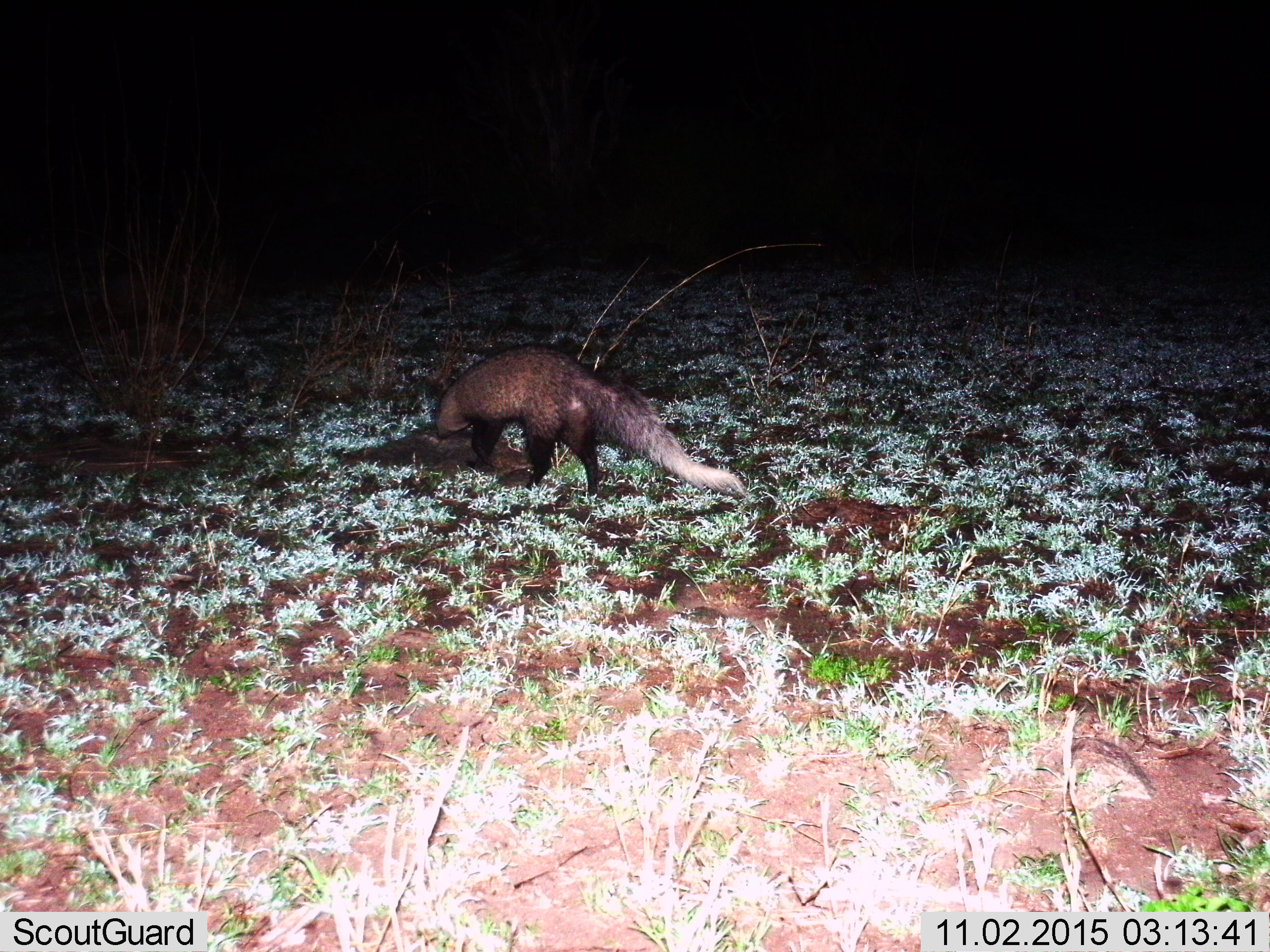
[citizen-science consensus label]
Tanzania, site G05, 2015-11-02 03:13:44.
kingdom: Animalia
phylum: Chordata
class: Mammalia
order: Carnivora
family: Herpestidae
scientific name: Herpestidae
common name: mongoose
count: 1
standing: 0%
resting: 0%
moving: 56%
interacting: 0%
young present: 0%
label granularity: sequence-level